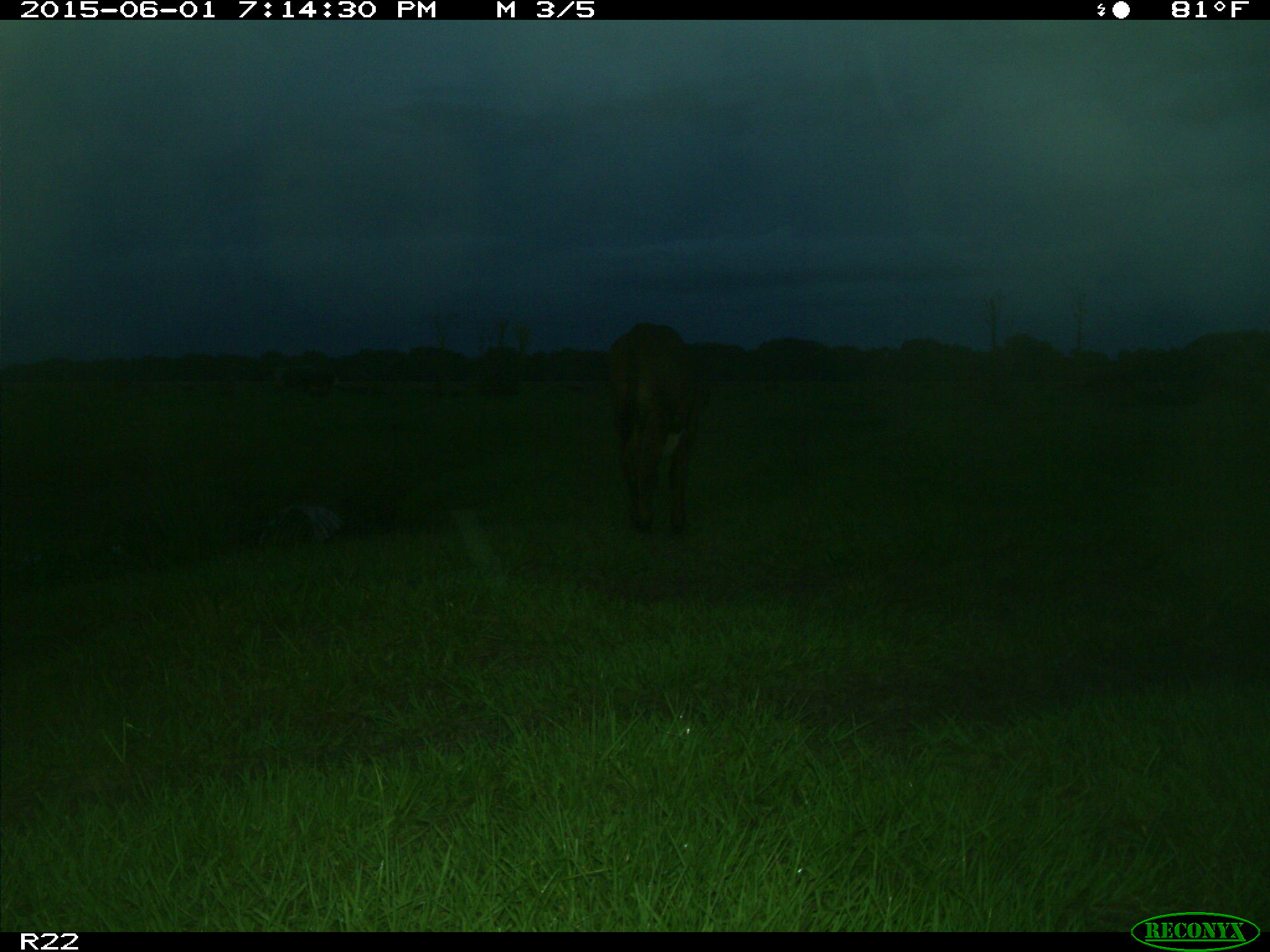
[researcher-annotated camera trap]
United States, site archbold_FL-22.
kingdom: Animalia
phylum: Chordata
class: Mammalia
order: Artiodactyla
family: Bovidae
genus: Bos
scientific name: Bos taurus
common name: domestic cow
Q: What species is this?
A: Bos taurus (domestic cow).